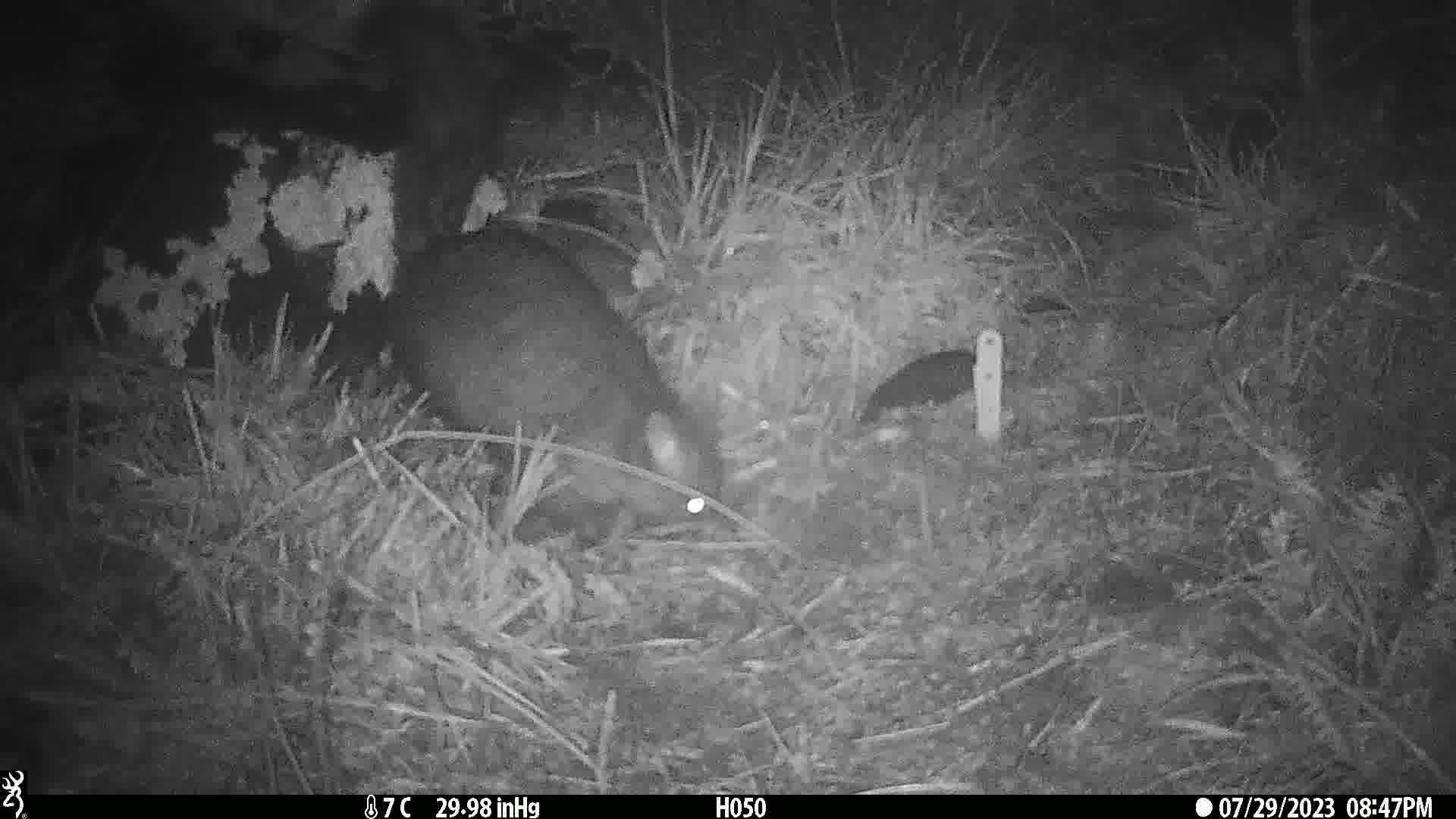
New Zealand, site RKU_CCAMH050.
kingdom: Animalia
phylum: Chordata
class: Mammalia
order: Diprotodontia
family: Phalangeridae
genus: Trichosurus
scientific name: Trichosurus vulpecula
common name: common brushtail possum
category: possum